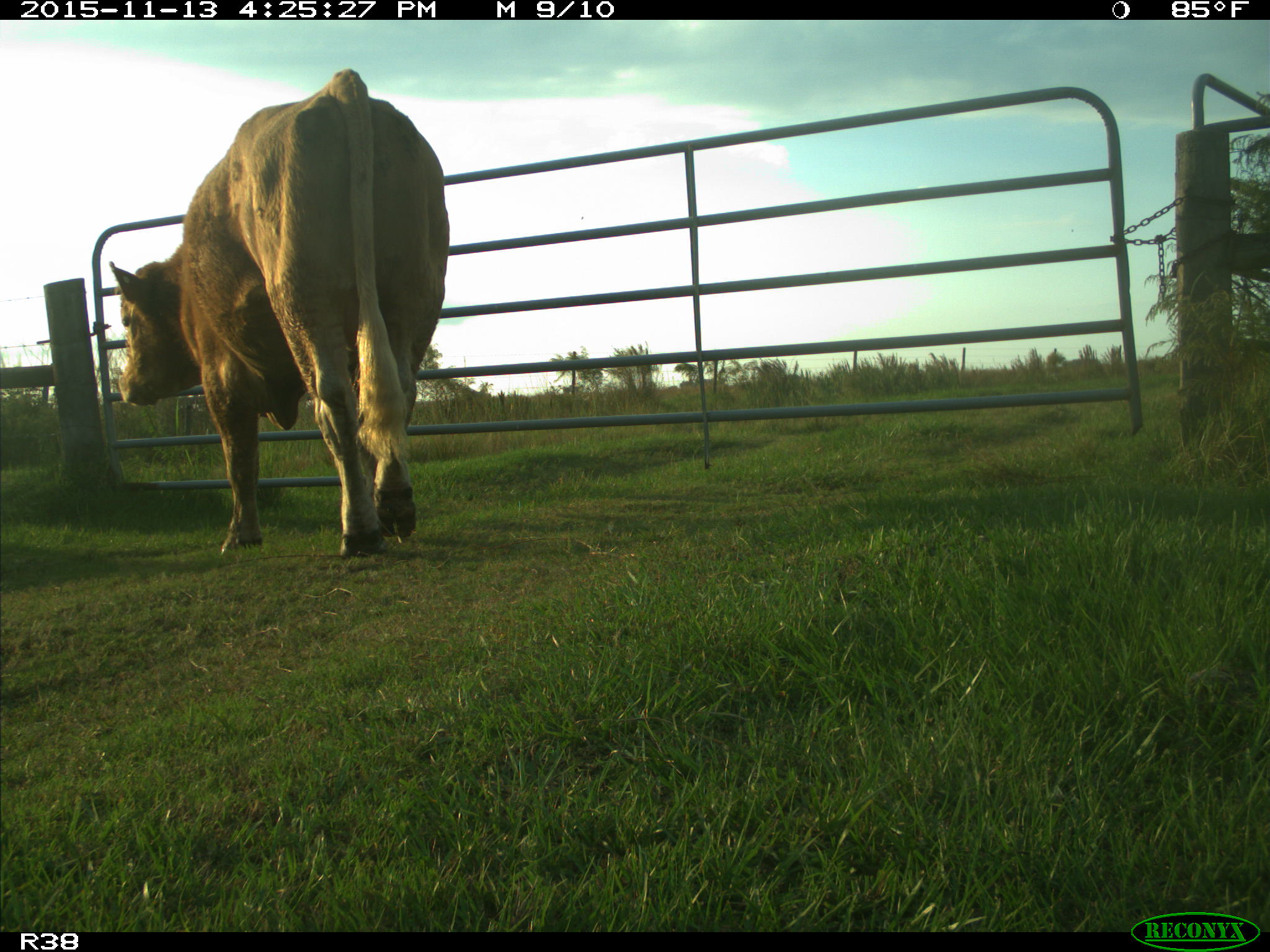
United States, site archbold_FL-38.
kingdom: Animalia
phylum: Chordata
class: Mammalia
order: Artiodactyla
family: Bovidae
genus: Bos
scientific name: Bos taurus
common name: domestic cow